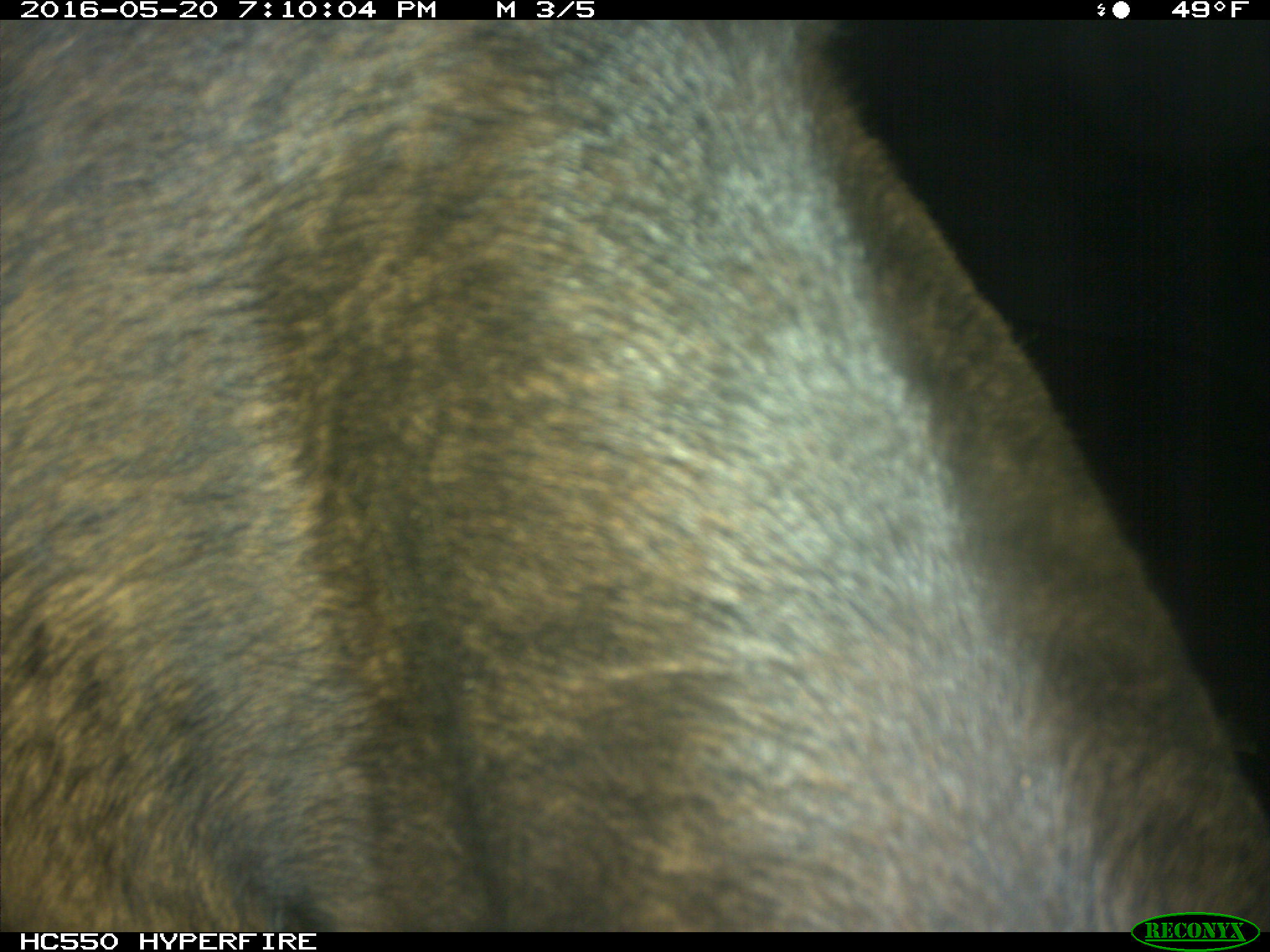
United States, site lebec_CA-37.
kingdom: Animalia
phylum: Chordata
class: Mammalia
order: Artiodactyla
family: Bovidae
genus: Bos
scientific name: Bos taurus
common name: domestic cow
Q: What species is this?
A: Bos taurus (domestic cow).